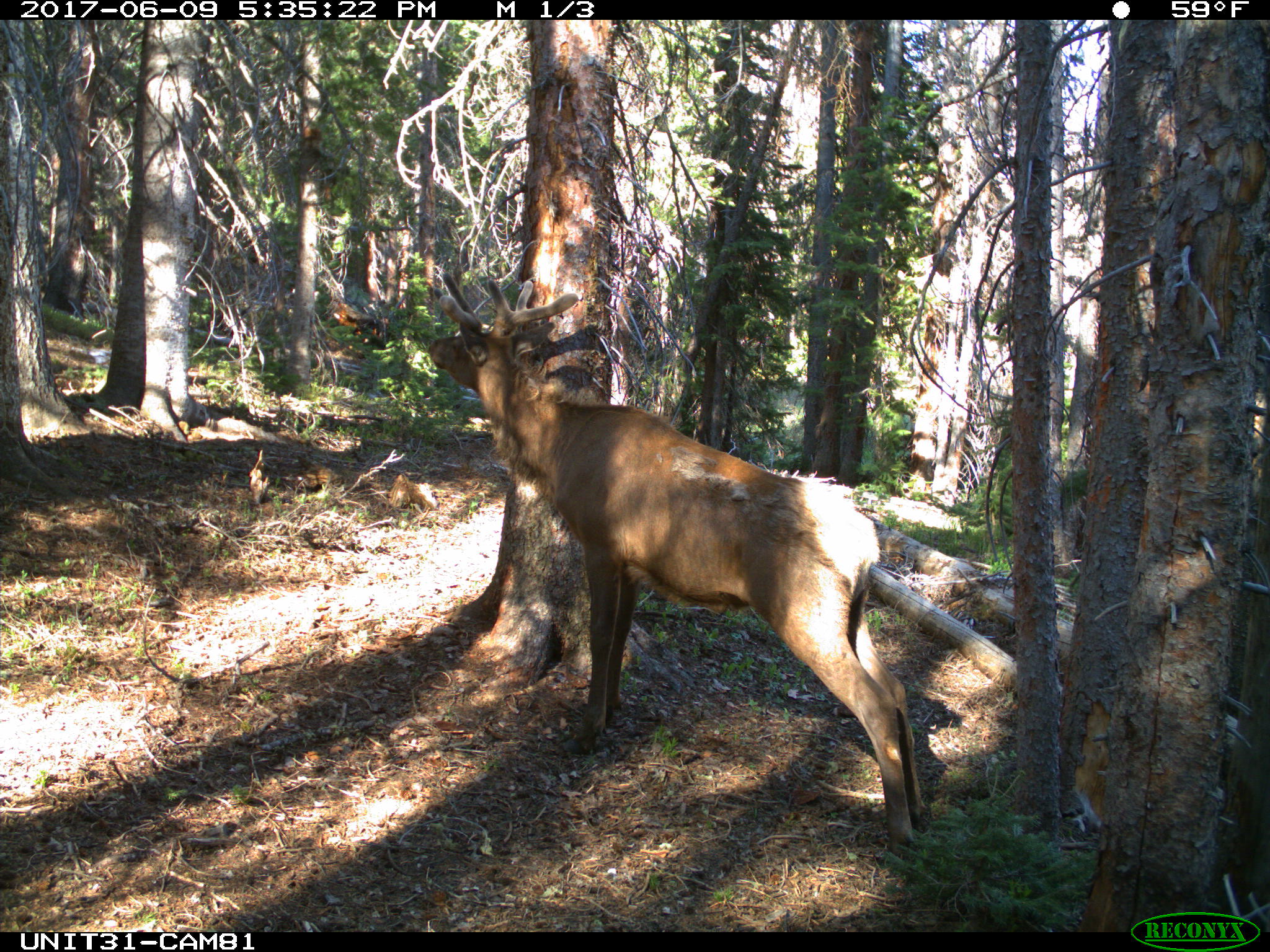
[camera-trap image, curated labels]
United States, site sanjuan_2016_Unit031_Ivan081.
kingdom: Animalia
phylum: Chordata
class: Mammalia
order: Artiodactyla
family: Cervidae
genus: Cervus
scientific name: Cervus elaphus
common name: red deer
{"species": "Cervus elaphus (red deer)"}